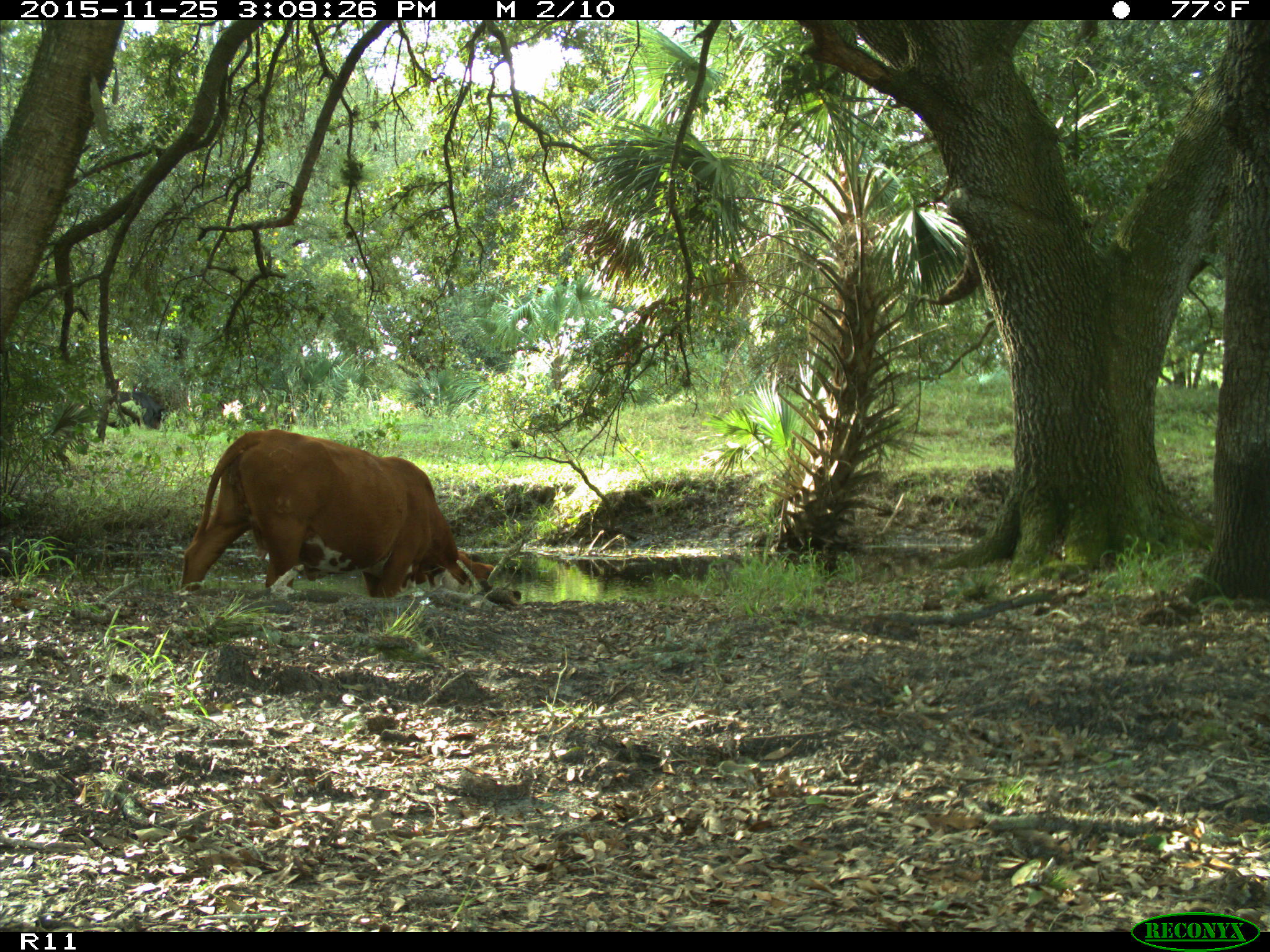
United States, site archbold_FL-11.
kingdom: Animalia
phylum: Chordata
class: Mammalia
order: Artiodactyla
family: Bovidae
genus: Bos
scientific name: Bos taurus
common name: domestic cow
Bos taurus (domestic cow).